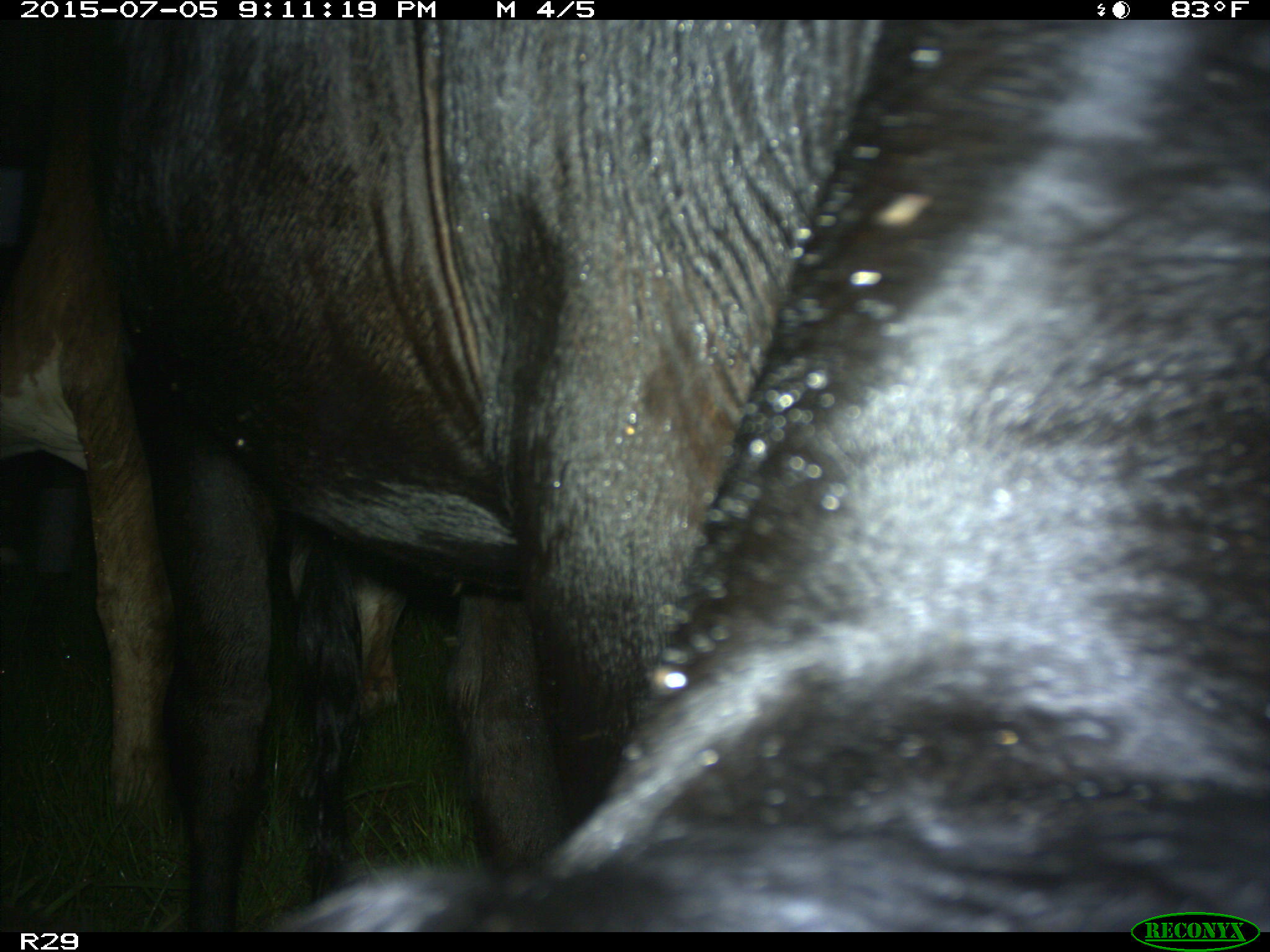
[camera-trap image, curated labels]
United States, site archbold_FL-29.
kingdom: Animalia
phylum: Chordata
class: Mammalia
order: Artiodactyla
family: Bovidae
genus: Bos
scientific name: Bos taurus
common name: domestic cow